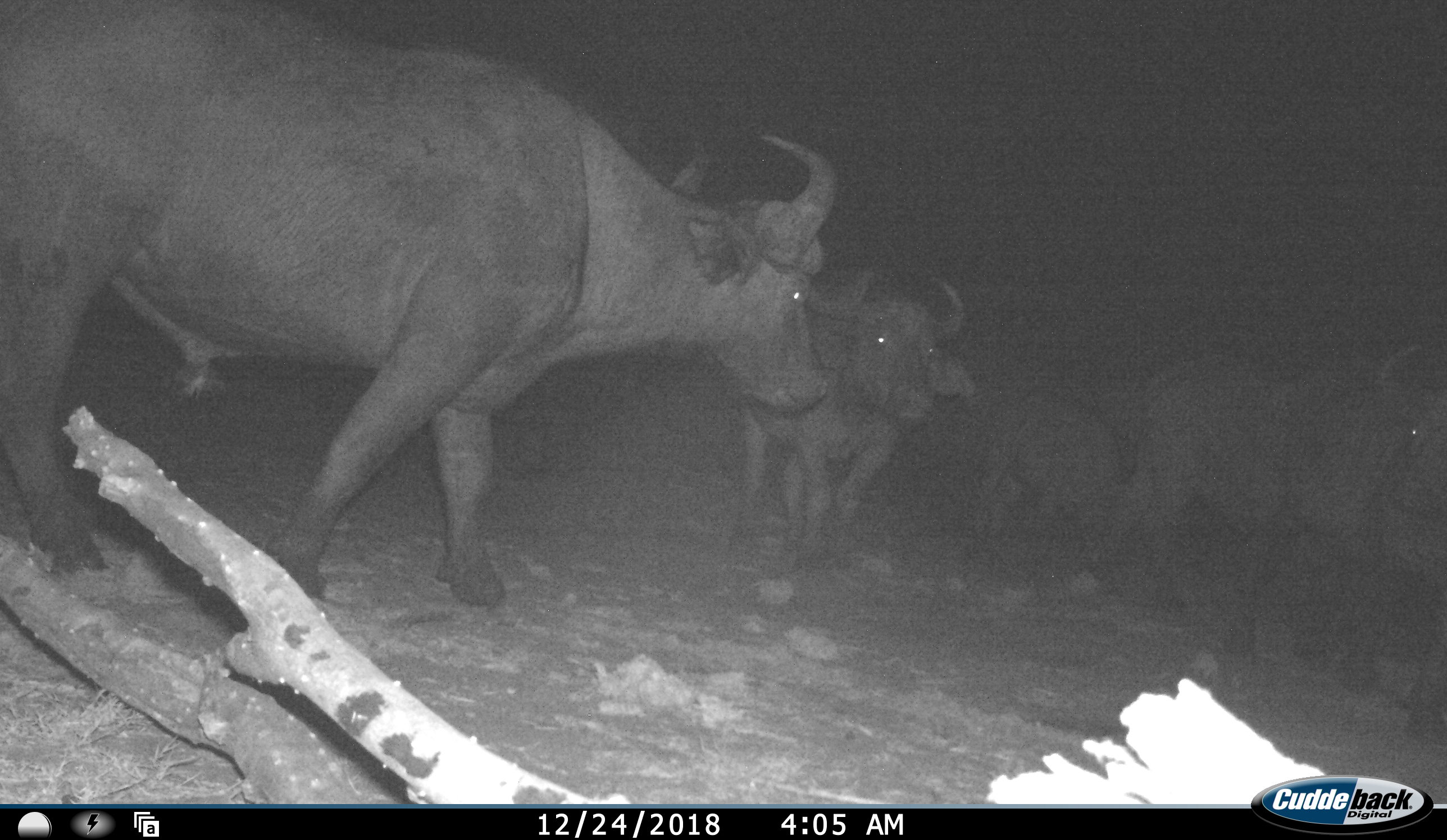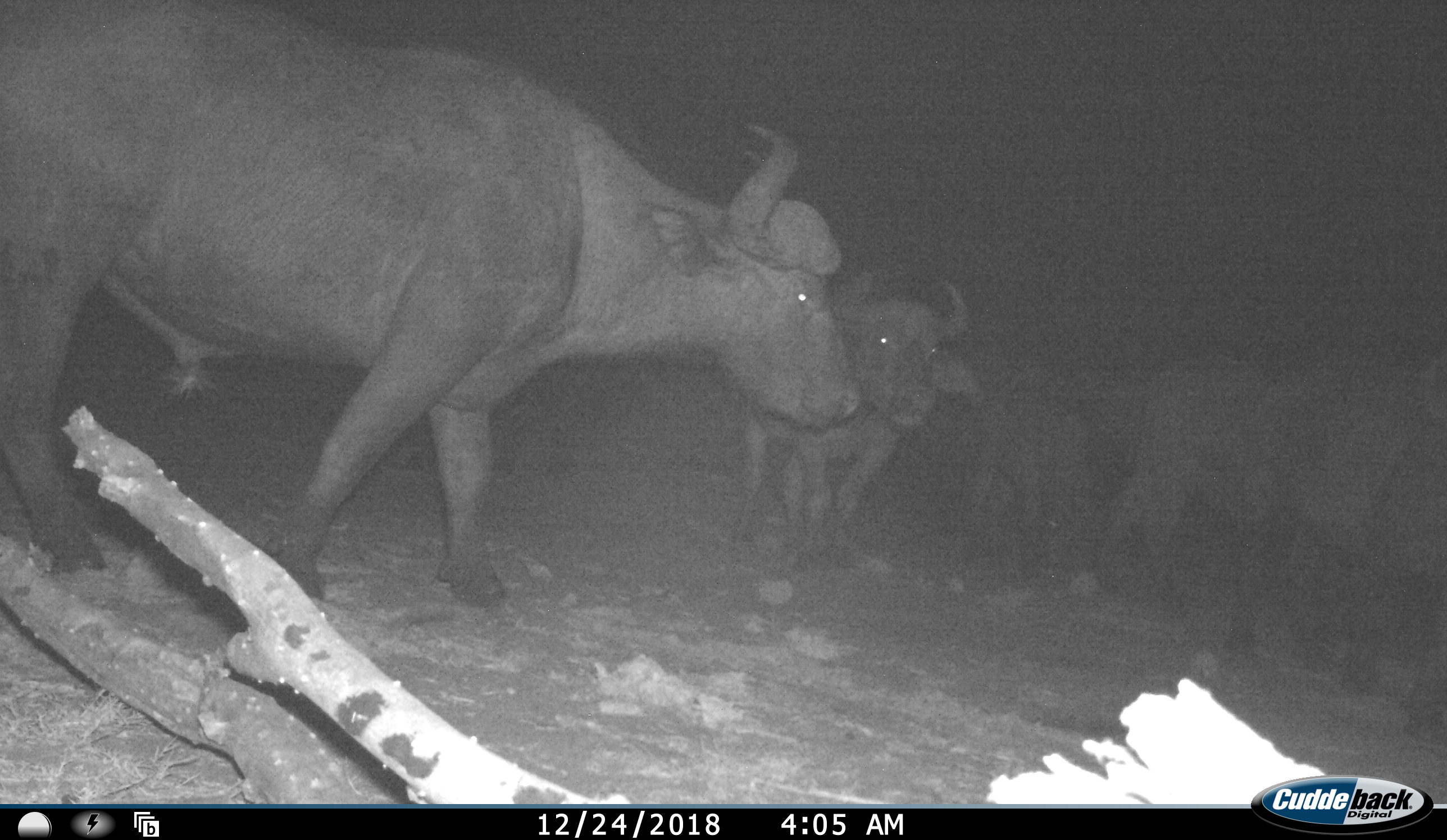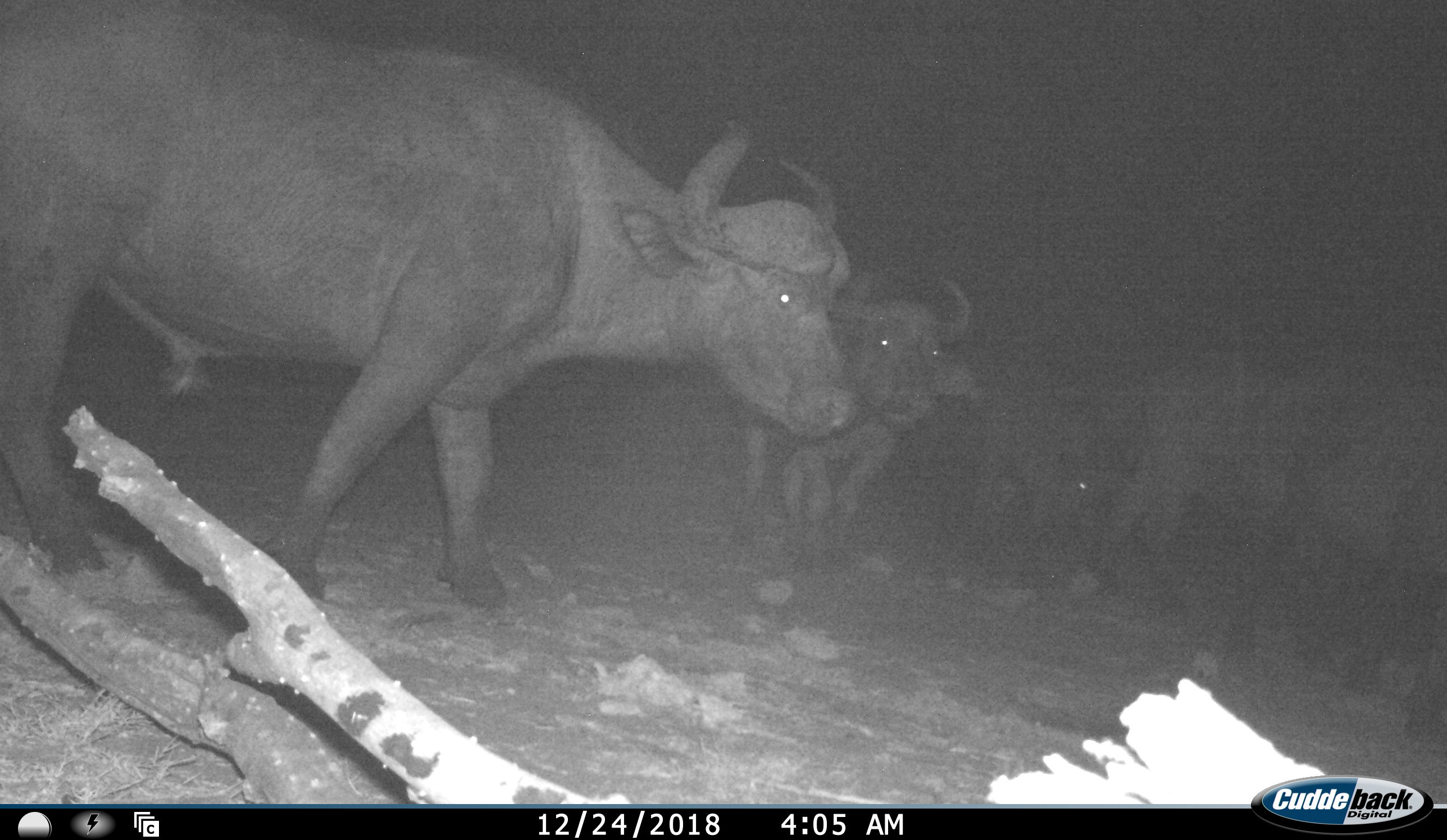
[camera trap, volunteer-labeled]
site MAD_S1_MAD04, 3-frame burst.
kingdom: Animalia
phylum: Chordata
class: Mammalia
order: Artiodactyla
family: Bovidae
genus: Syncerus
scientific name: Syncerus caffer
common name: african buffalo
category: buffalo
Buffalo (african buffalo) (Syncerus caffer), count 5. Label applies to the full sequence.